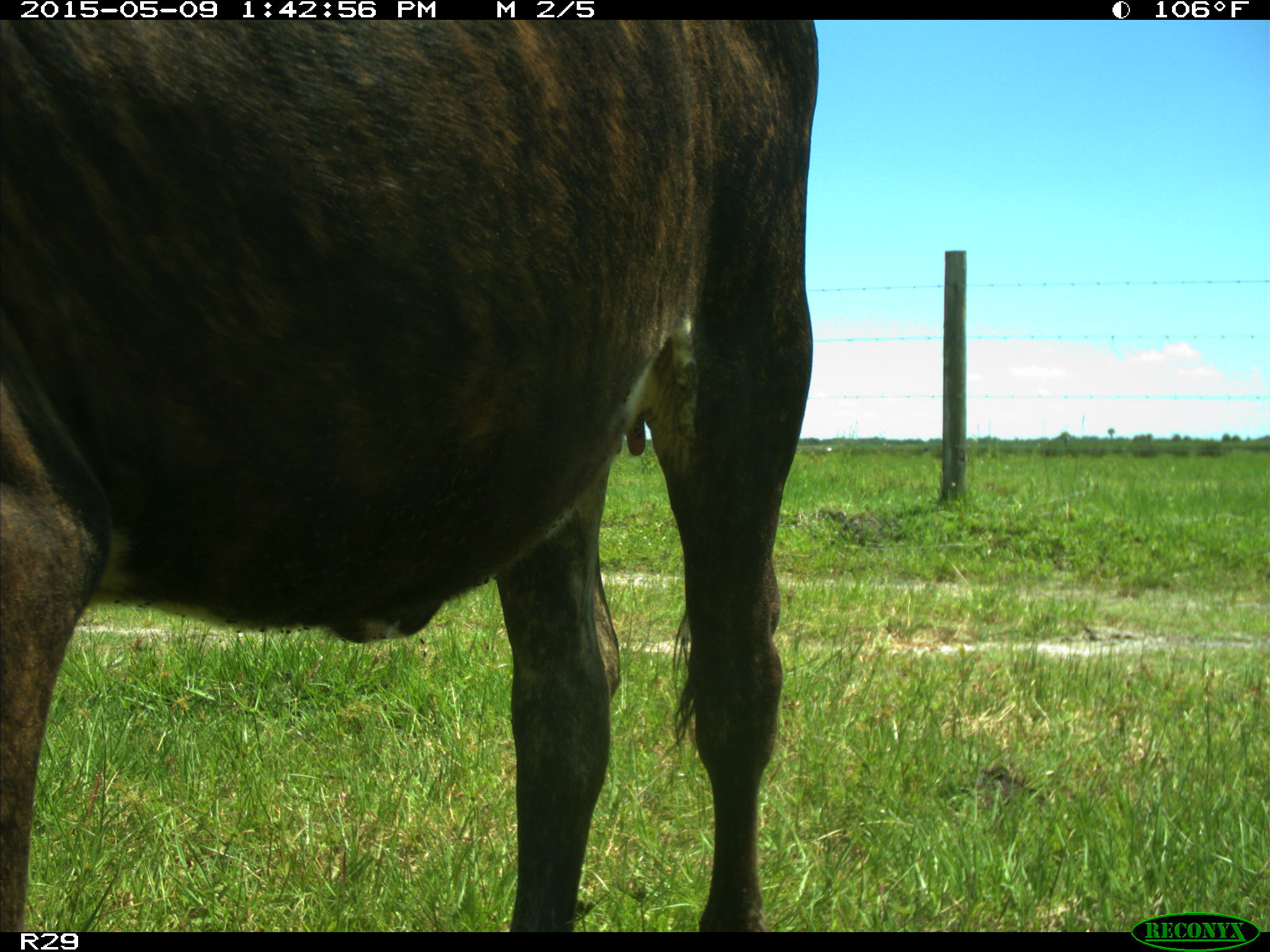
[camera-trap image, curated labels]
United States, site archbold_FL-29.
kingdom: Animalia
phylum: Chordata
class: Mammalia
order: Artiodactyla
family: Bovidae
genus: Bos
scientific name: Bos taurus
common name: domestic cow